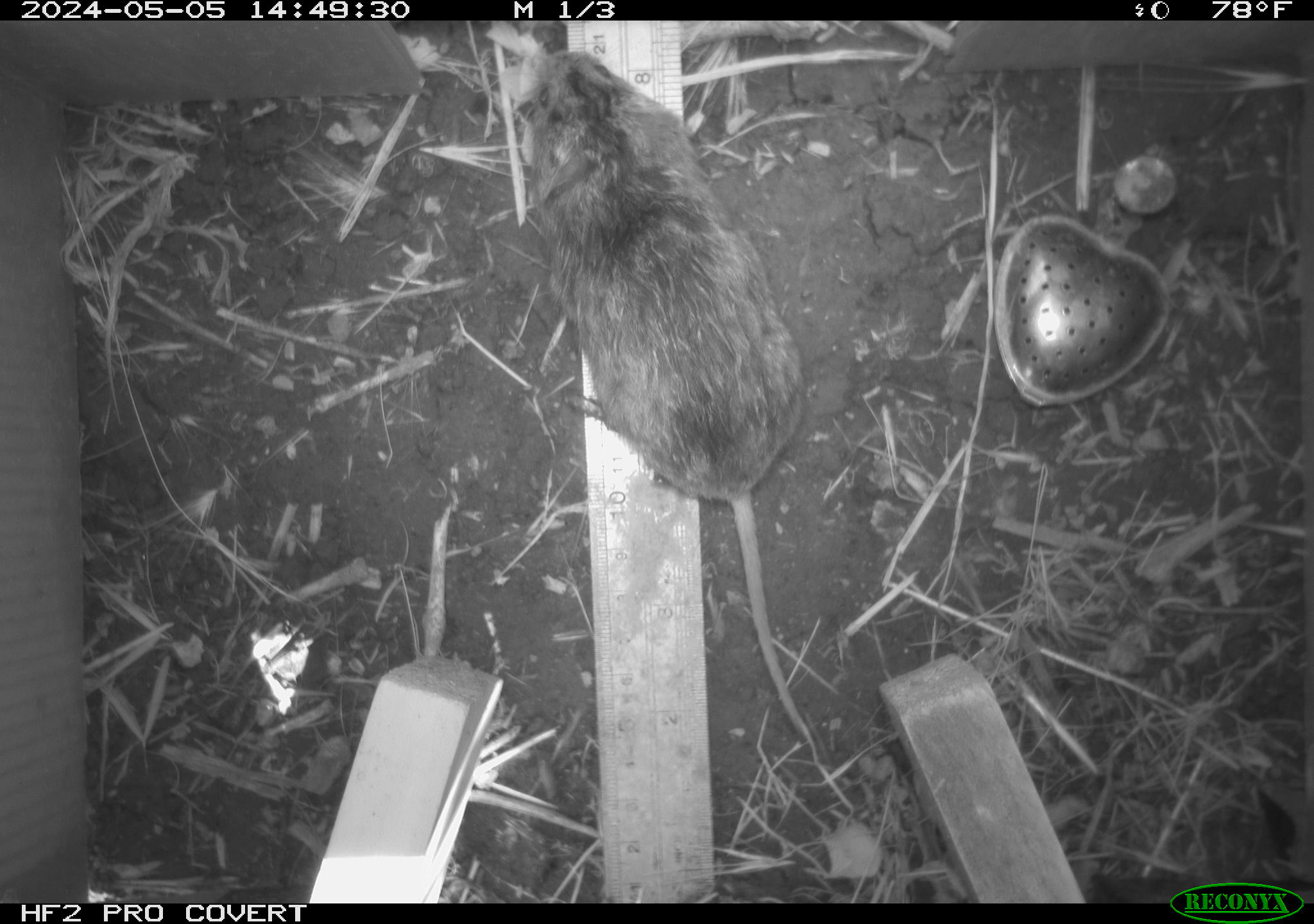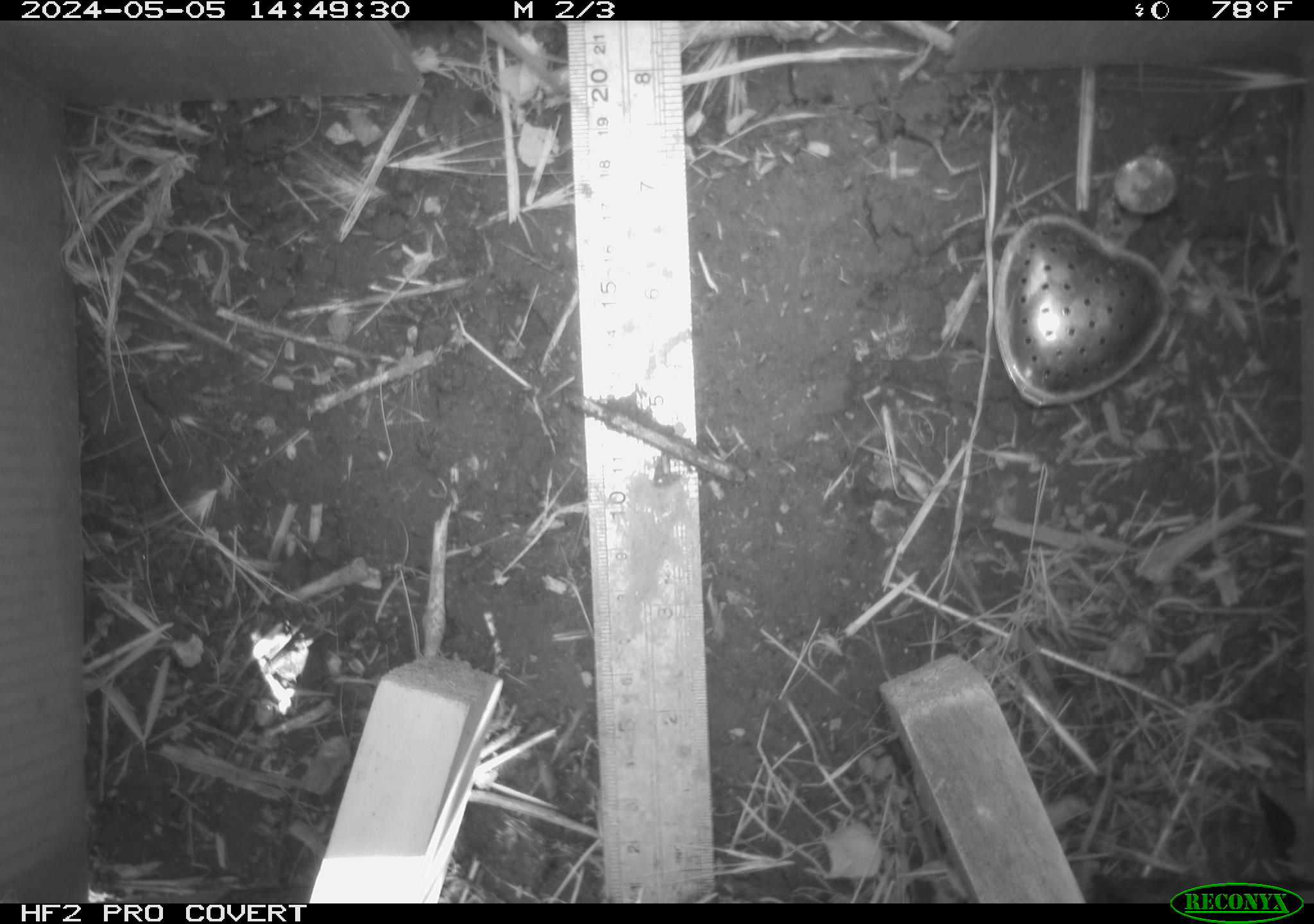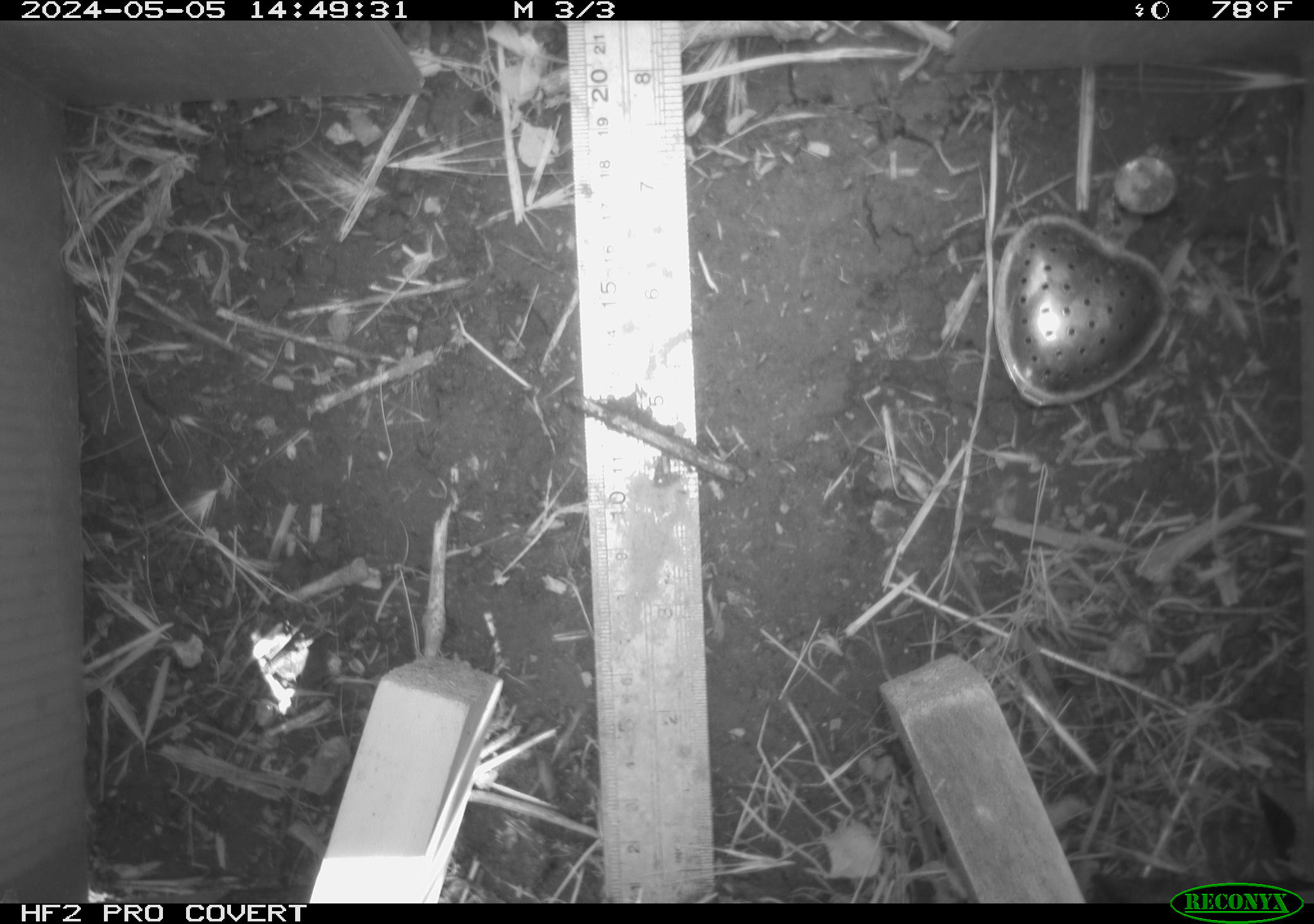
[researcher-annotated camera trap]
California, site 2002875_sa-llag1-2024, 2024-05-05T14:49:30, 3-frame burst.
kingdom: Animalia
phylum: Chordata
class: Mammalia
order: Rodentia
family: Cricetidae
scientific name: Arvicolinae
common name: voles, lemmings, and muskrats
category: arvicolinae subfamily